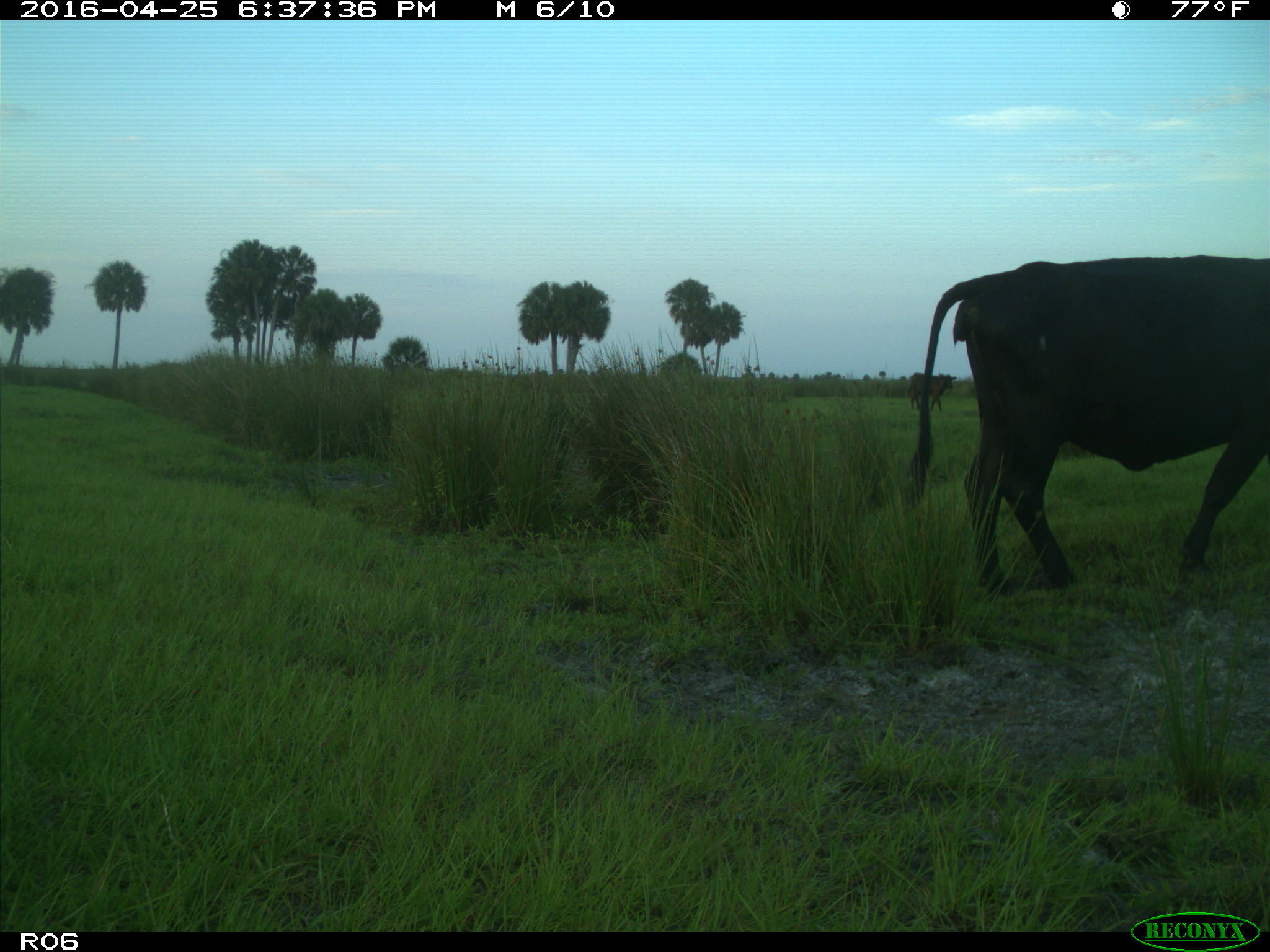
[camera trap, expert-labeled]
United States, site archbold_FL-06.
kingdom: Animalia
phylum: Chordata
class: Mammalia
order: Artiodactyla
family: Bovidae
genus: Bos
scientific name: Bos taurus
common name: domestic cow